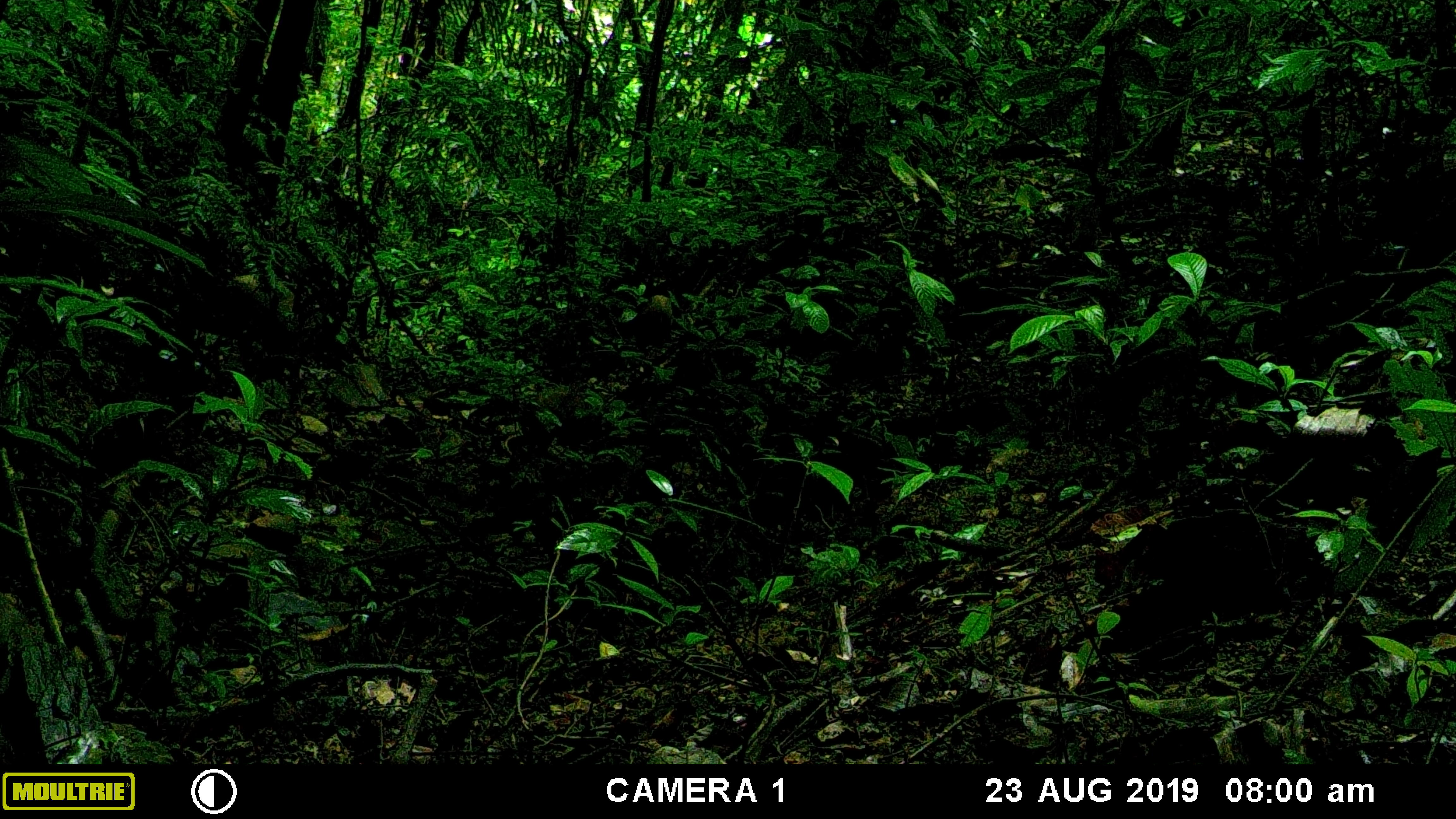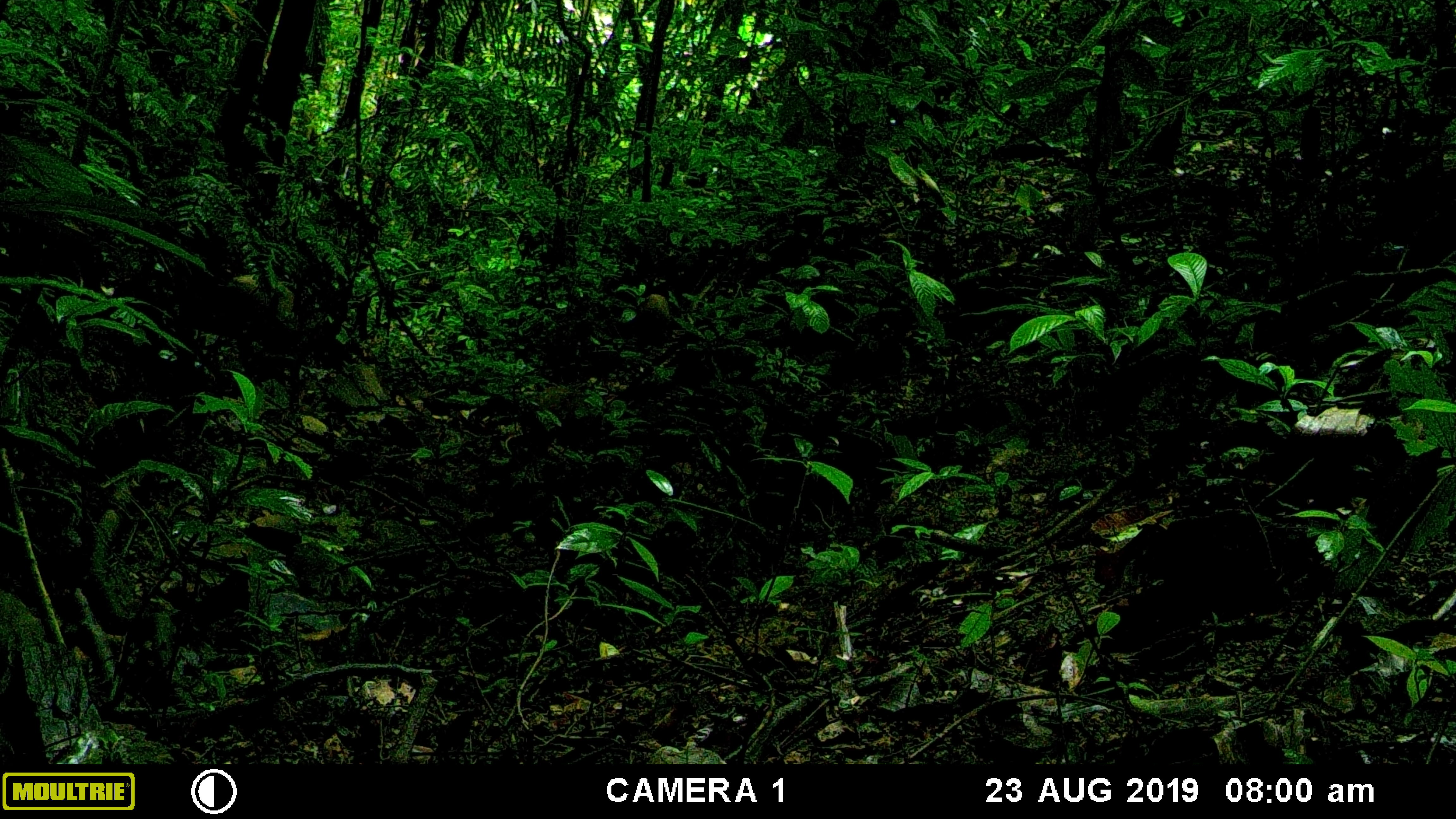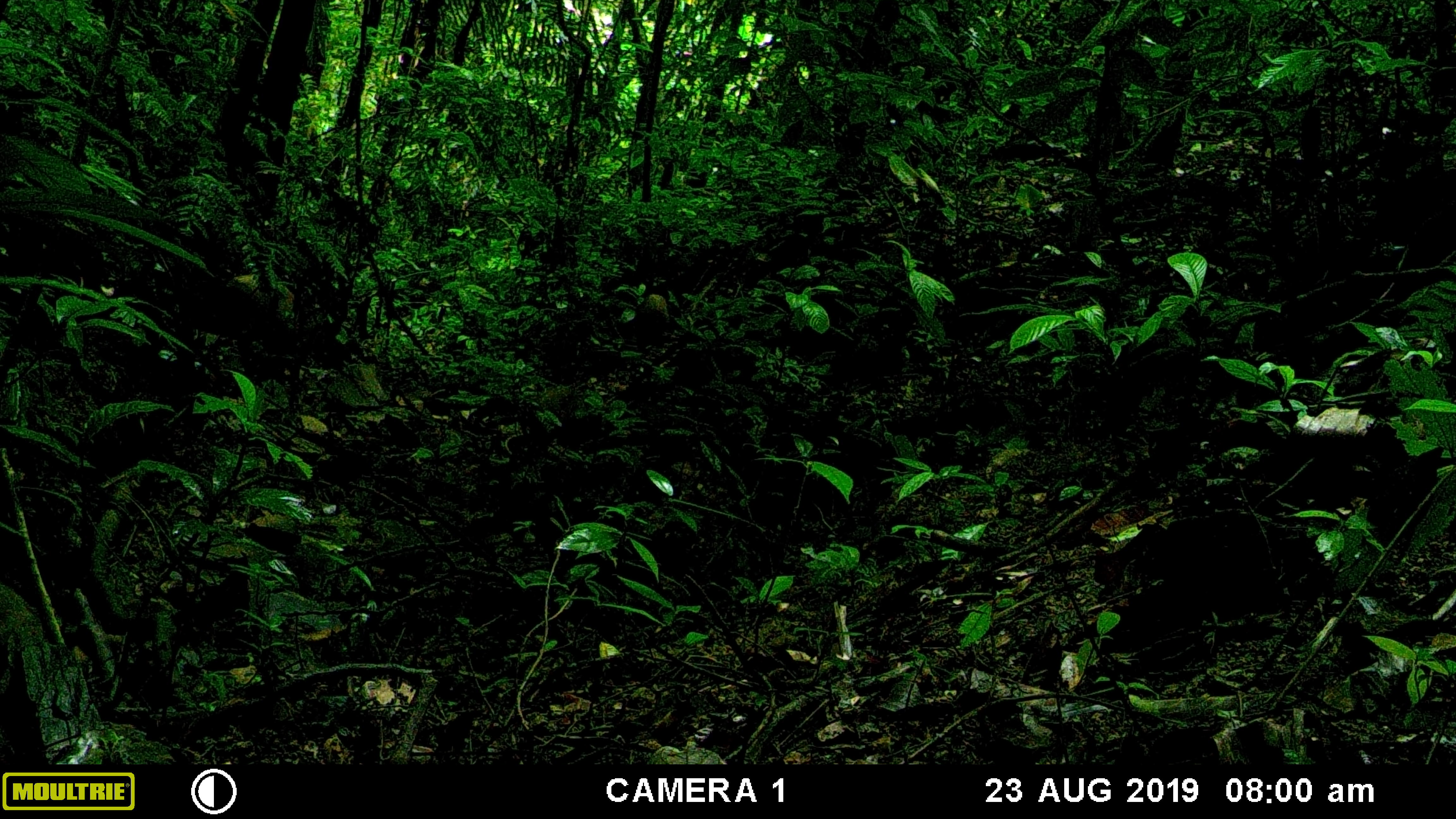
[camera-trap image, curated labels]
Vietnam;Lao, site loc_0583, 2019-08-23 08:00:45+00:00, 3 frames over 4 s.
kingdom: Animalia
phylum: Chordata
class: Mammalia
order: Artiodactyla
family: Suidae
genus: Sus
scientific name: Sus scrofa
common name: eurasian wild pig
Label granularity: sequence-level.